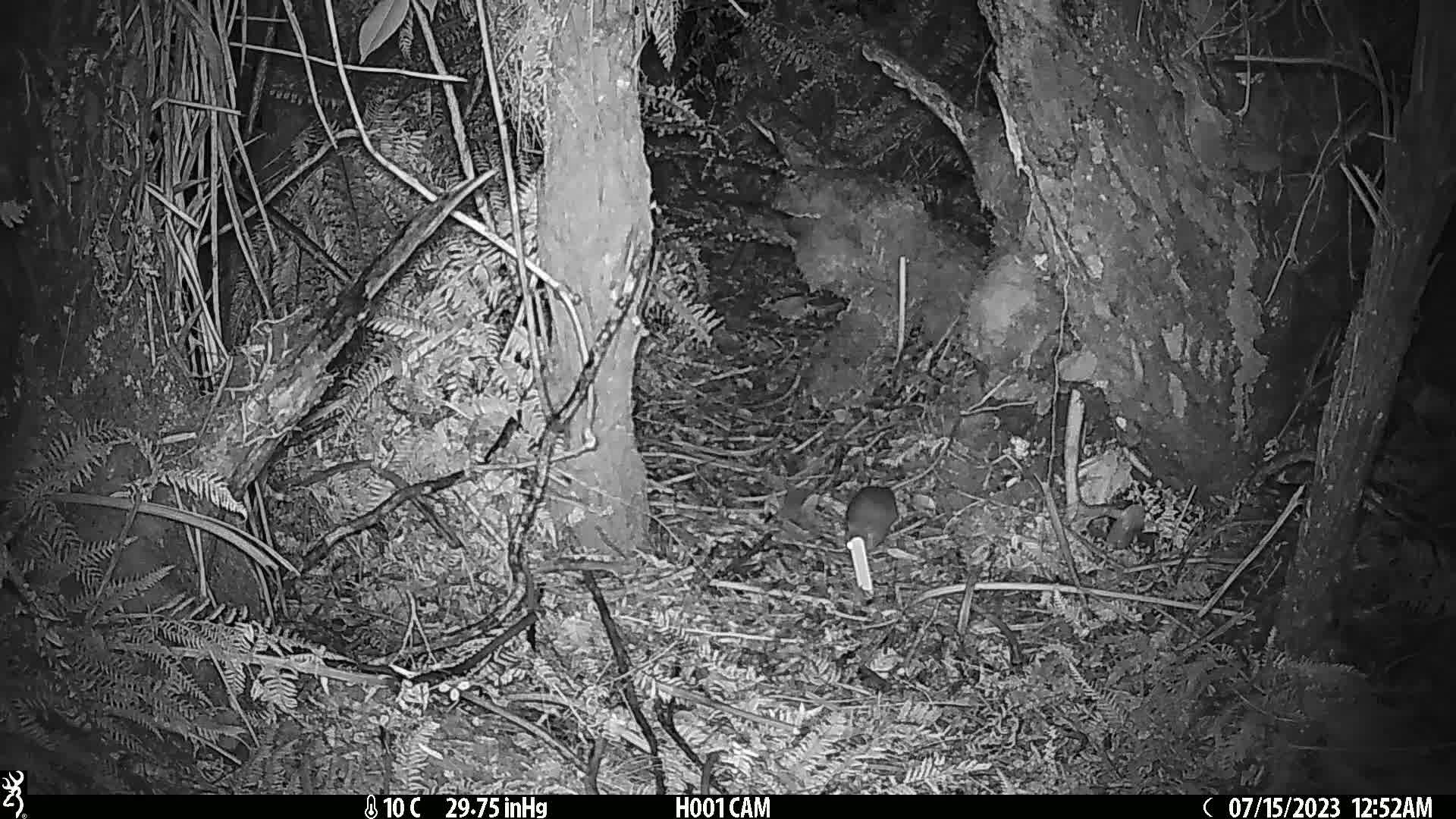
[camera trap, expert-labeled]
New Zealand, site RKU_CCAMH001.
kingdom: Animalia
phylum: Chordata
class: Mammalia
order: Rodentia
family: Muridae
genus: Rattus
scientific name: Rattus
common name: rat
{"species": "rat (Rattus)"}